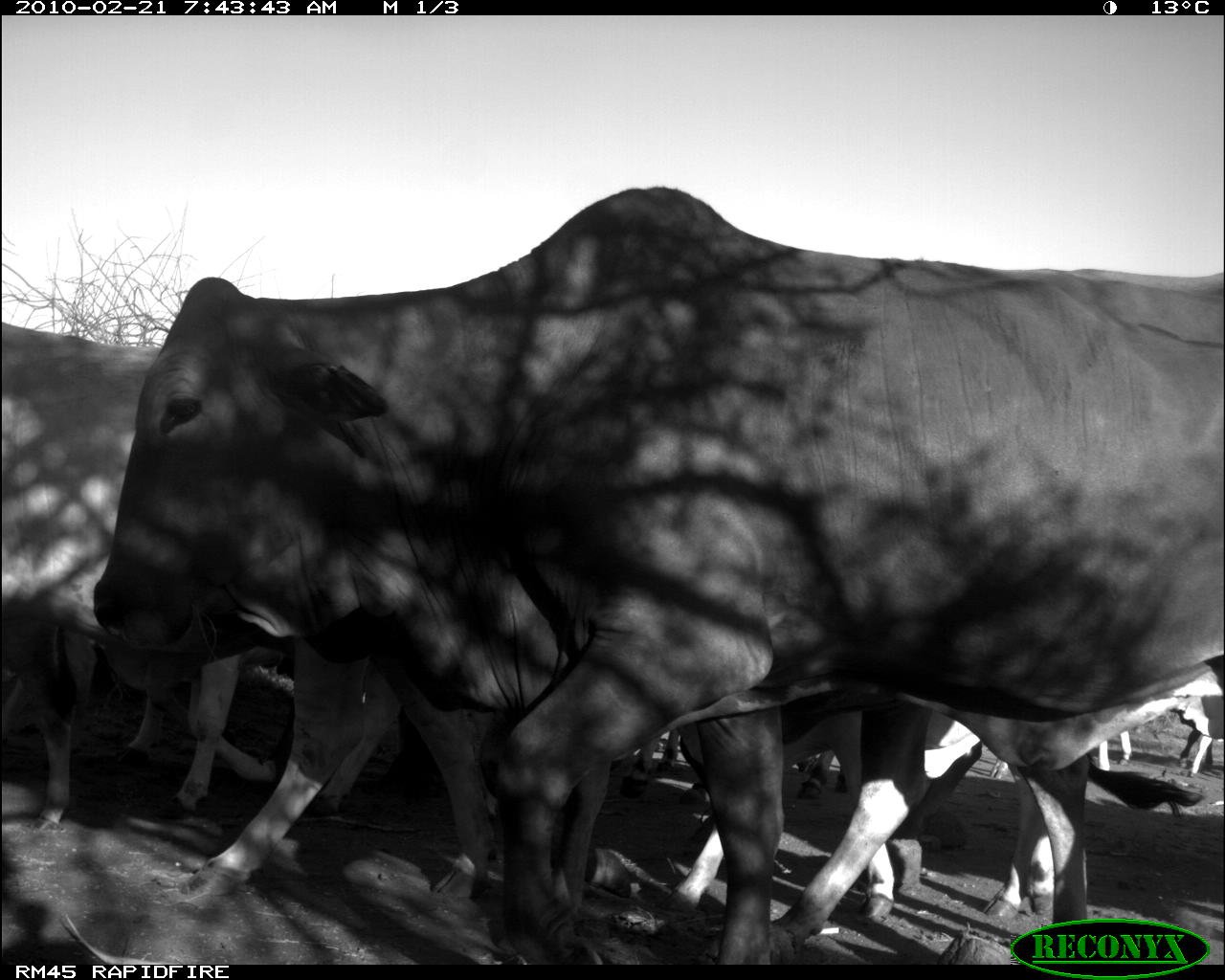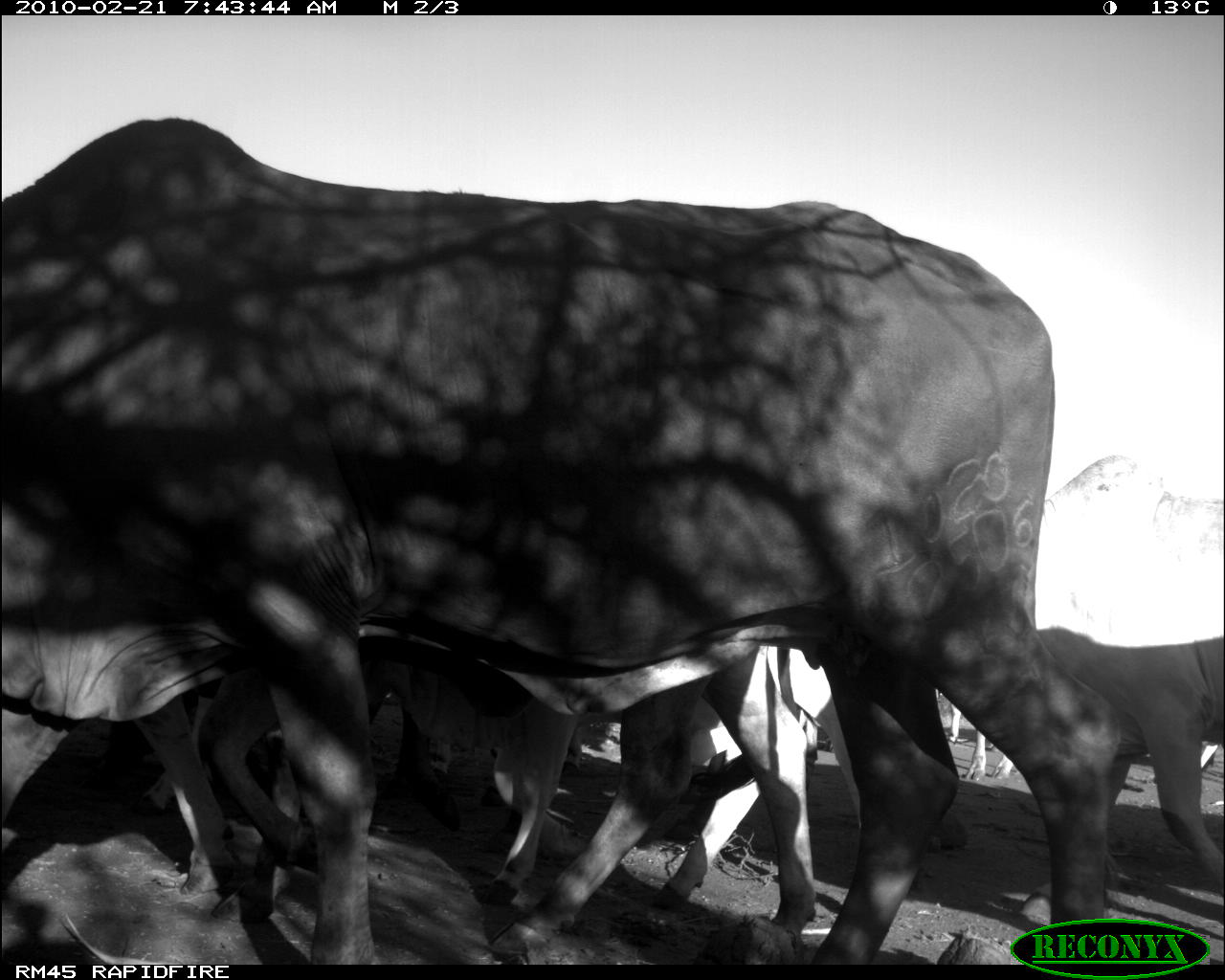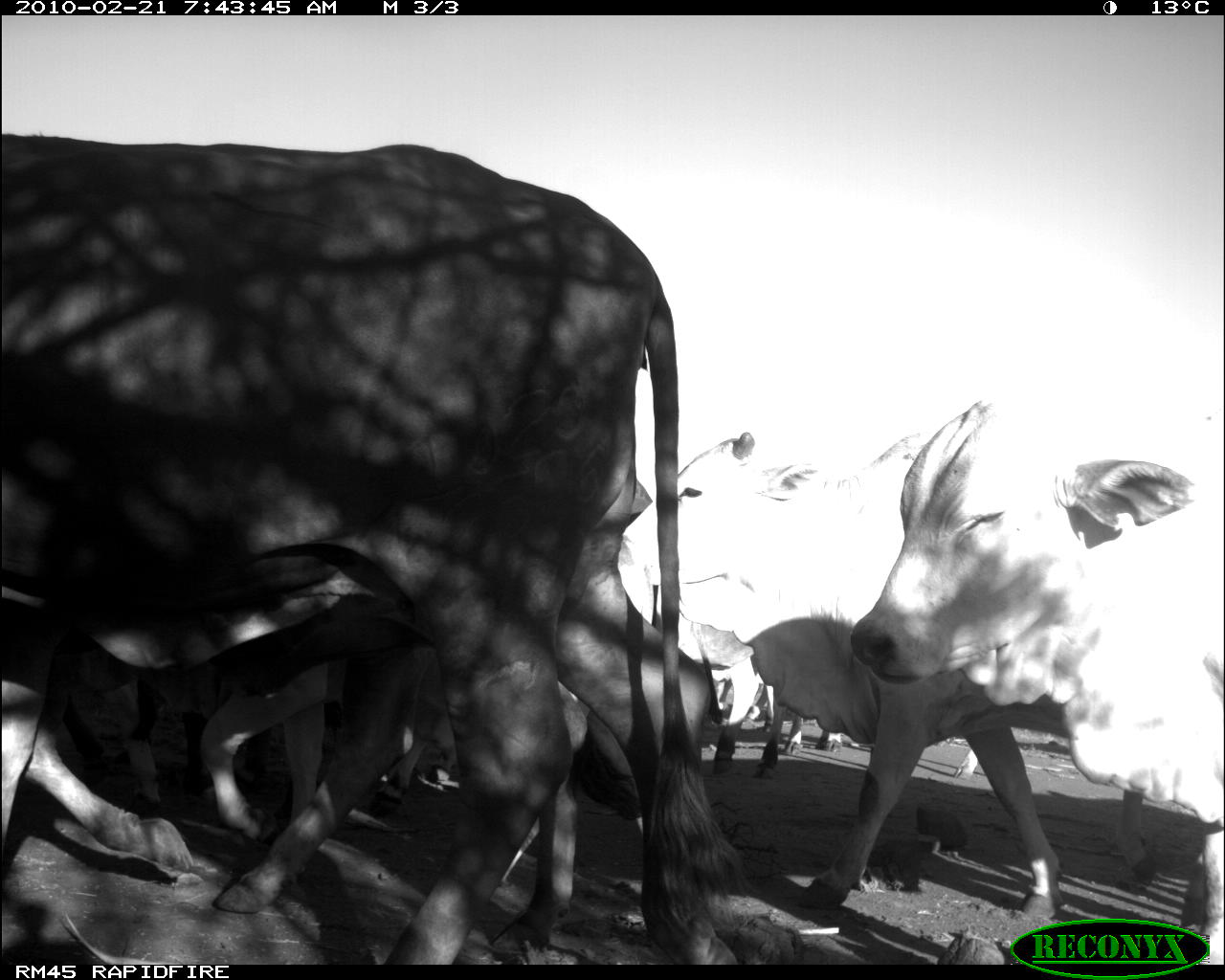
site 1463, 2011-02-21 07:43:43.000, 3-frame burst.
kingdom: Animalia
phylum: Chordata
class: Mammalia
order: Artiodactyla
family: Bovidae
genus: Bos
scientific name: Bos taurus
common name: domestic cattle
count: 8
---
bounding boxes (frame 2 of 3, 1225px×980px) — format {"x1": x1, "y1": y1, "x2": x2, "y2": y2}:
bos taurus: {"x1": 0, "y1": 112, "x2": 1117, "y2": 961}; {"x1": 7, "y1": 533, "x2": 829, "y2": 946}; {"x1": 959, "y1": 446, "x2": 1223, "y2": 965}; {"x1": 142, "y1": 622, "x2": 595, "y2": 914}; {"x1": 482, "y1": 639, "x2": 834, "y2": 913}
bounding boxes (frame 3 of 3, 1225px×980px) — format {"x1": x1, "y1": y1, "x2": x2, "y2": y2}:
bos taurus: {"x1": 0, "y1": 121, "x2": 731, "y2": 955}; {"x1": 0, "y1": 516, "x2": 594, "y2": 917}; {"x1": 836, "y1": 369, "x2": 1225, "y2": 980}; {"x1": 624, "y1": 424, "x2": 1050, "y2": 839}; {"x1": 198, "y1": 649, "x2": 643, "y2": 850}